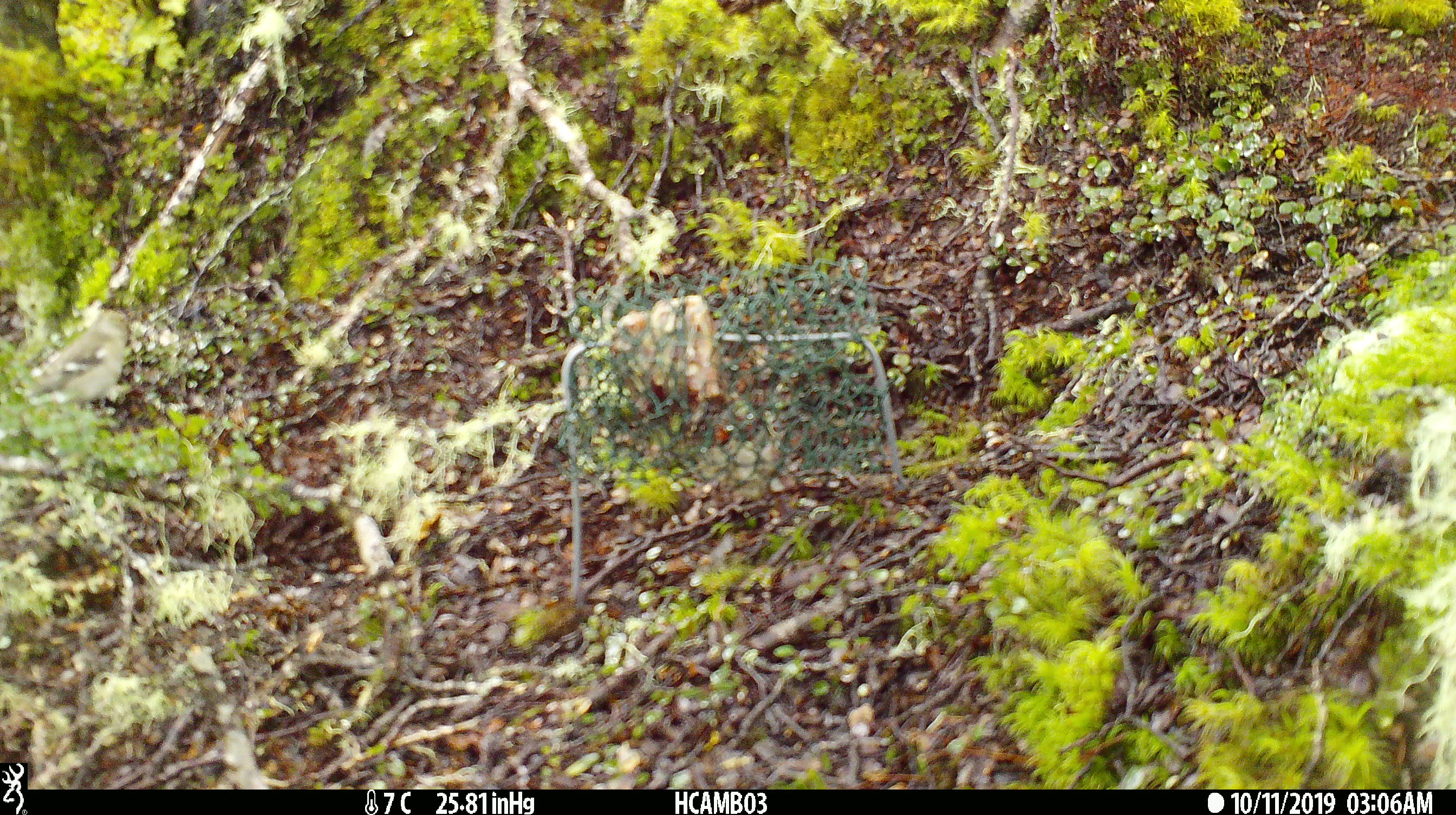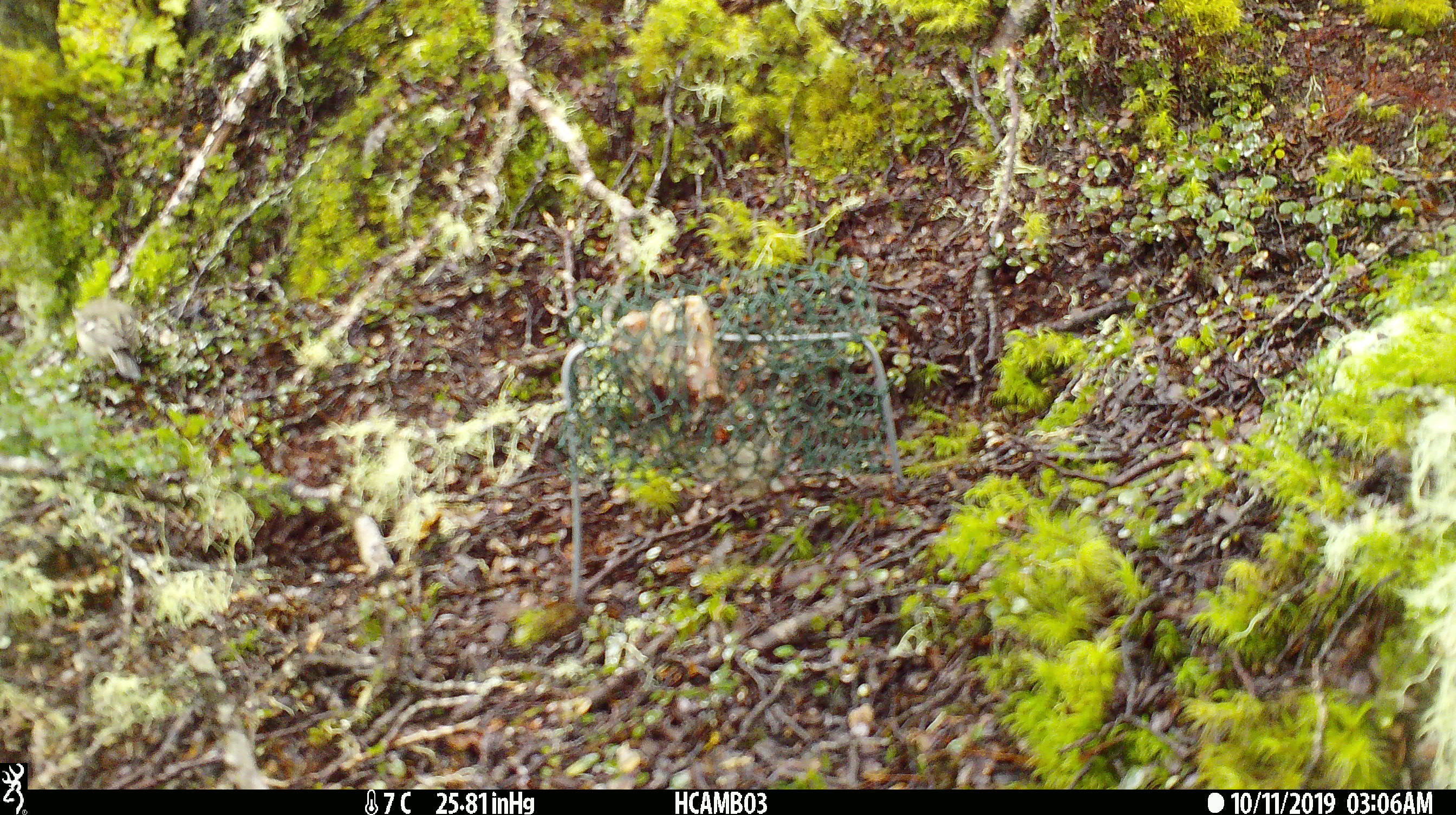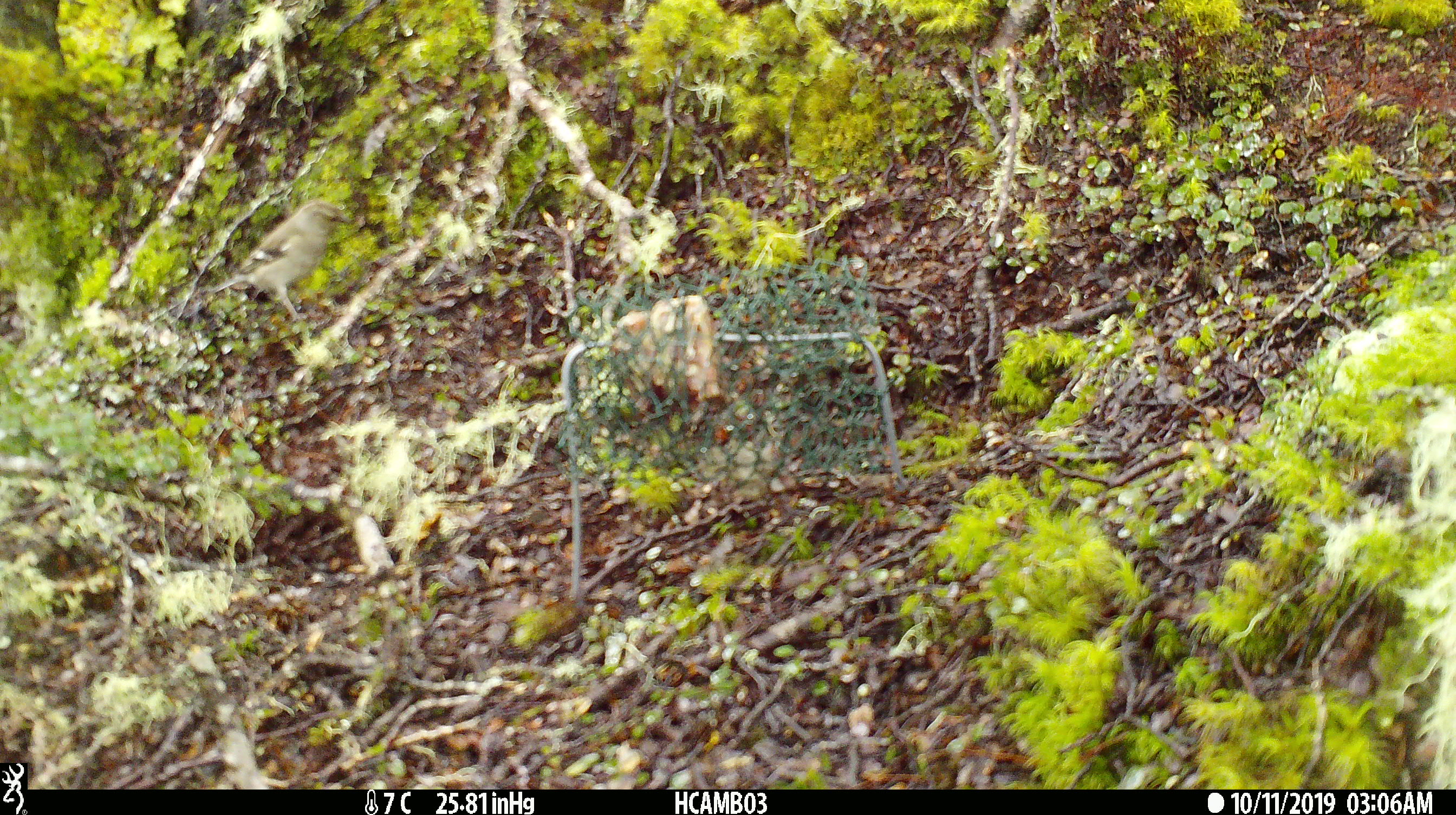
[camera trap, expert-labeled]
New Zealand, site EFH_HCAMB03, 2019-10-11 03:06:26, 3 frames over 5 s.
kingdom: Animalia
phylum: Chordata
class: Aves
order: Passeriformes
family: Fringillidae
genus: Fringilla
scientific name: Fringilla coelebs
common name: common chaffinch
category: chaffinch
Chaffinch (common chaffinch) (Fringilla coelebs).